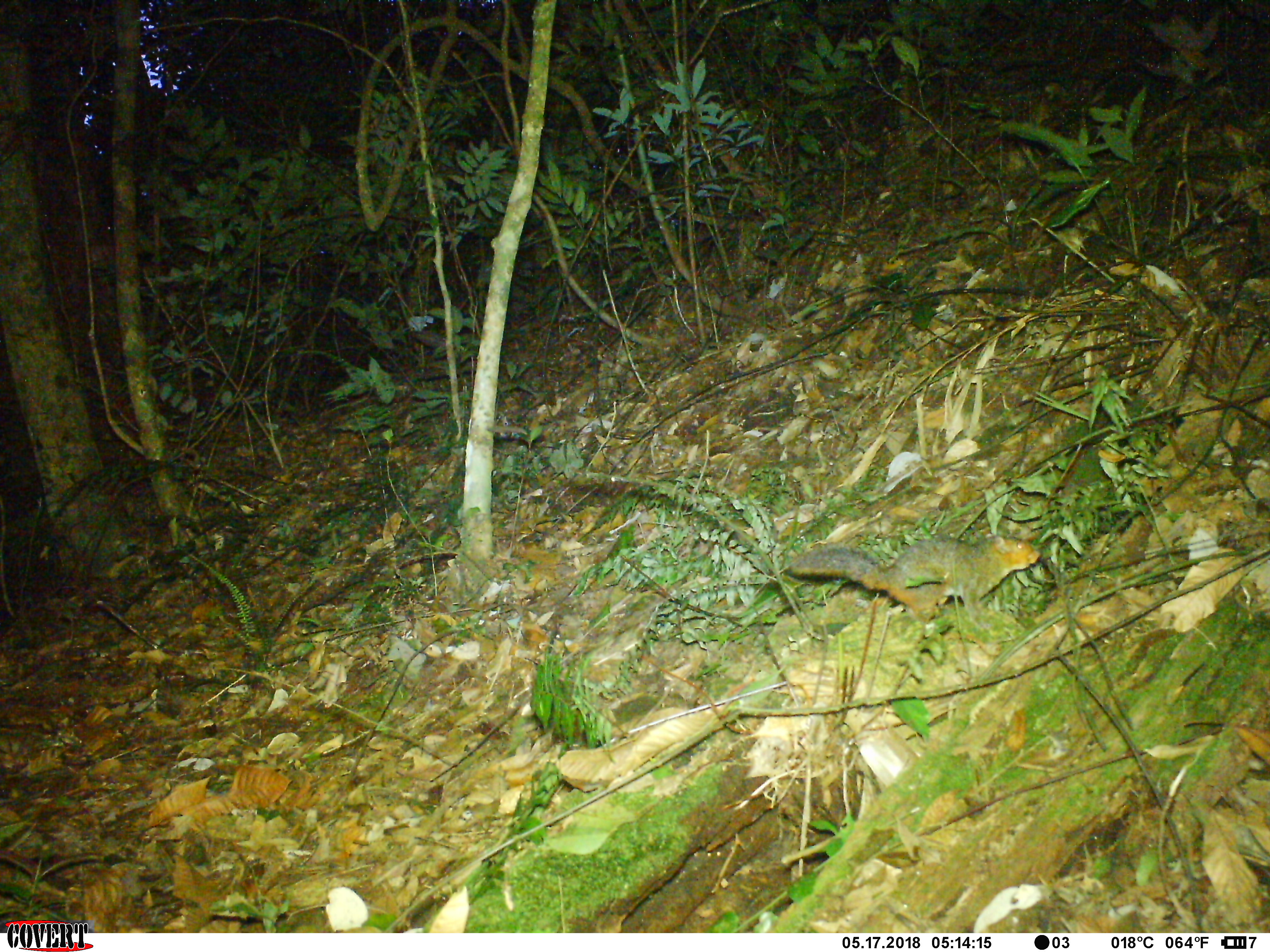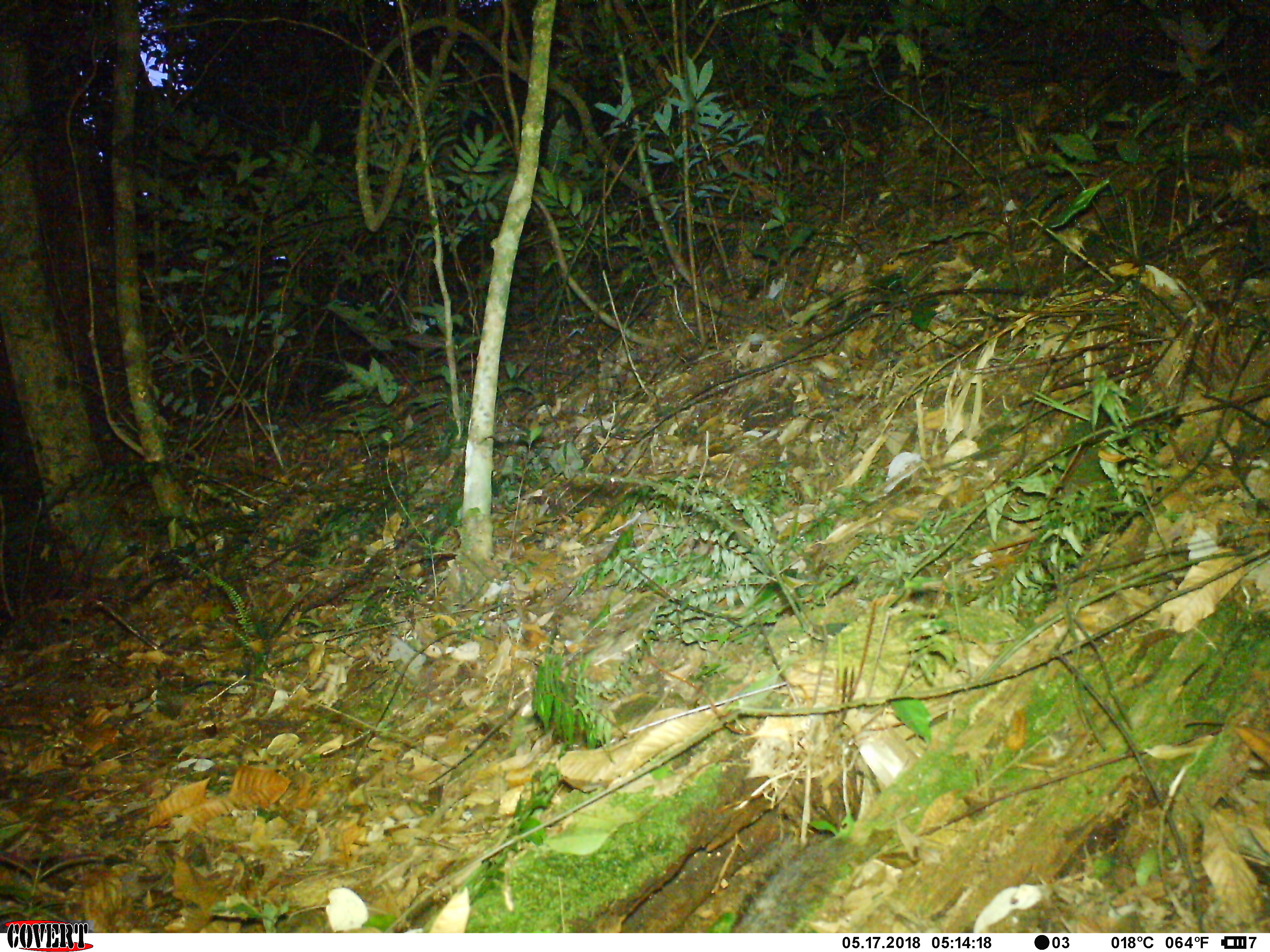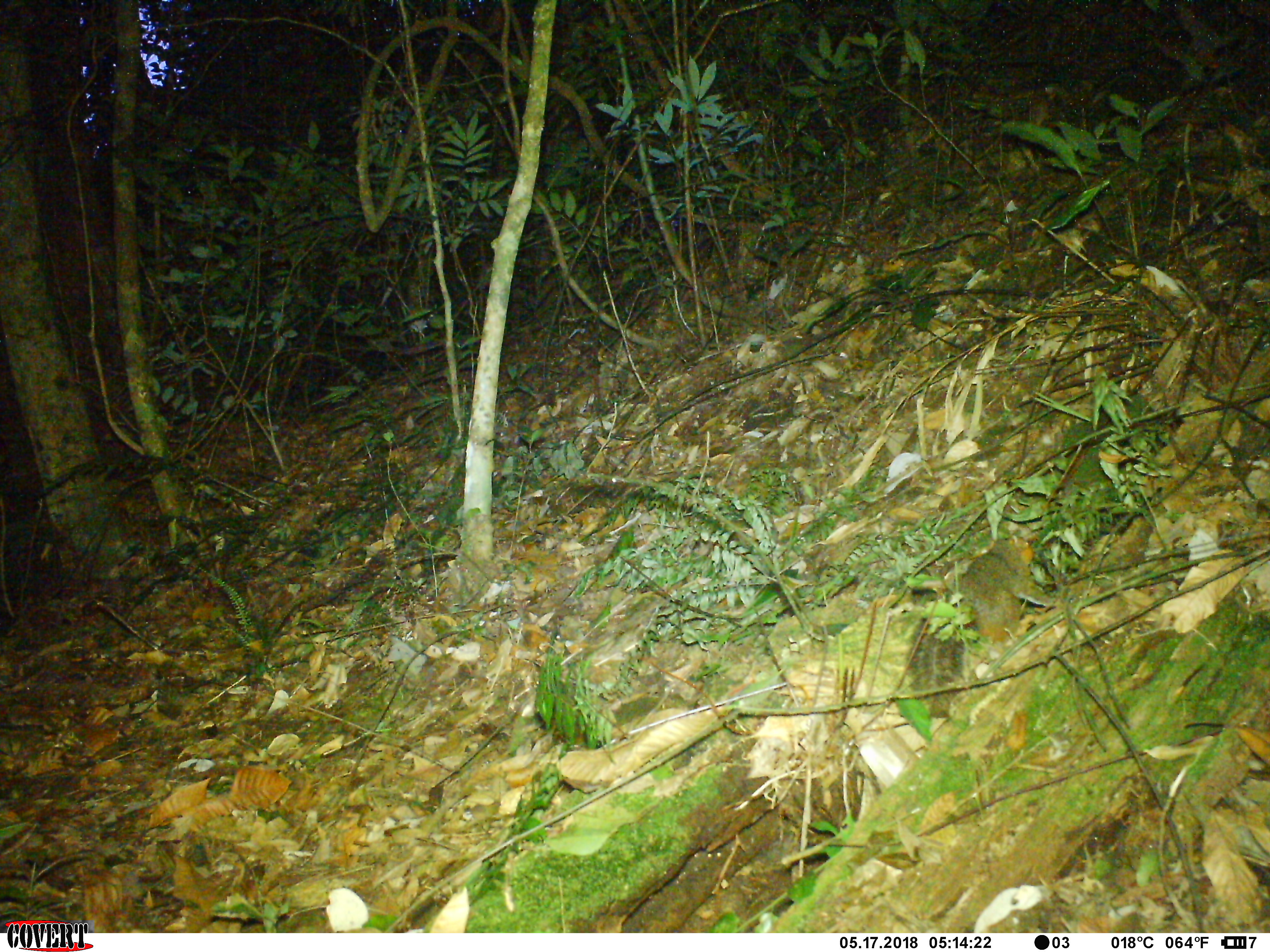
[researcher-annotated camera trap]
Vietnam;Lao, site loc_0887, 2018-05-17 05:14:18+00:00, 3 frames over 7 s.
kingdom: Animalia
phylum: Chordata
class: Mammalia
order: Rodentia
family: Sciuridae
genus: Dremomys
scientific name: Dremomys rufigenis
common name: red-cheeked squirrel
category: red cheeked squirrel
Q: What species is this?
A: Red cheeked squirrel (red-cheeked squirrel) (Dremomys rufigenis).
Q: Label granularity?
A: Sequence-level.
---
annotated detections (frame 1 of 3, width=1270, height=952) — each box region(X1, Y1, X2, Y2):
red cheeked squirrel: region(788, 530, 1041, 628)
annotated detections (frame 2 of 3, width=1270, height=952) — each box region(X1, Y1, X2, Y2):
red cheeked squirrel: region(728, 832, 865, 932)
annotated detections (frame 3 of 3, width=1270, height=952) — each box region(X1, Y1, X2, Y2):
red cheeked squirrel: region(905, 533, 1052, 718)